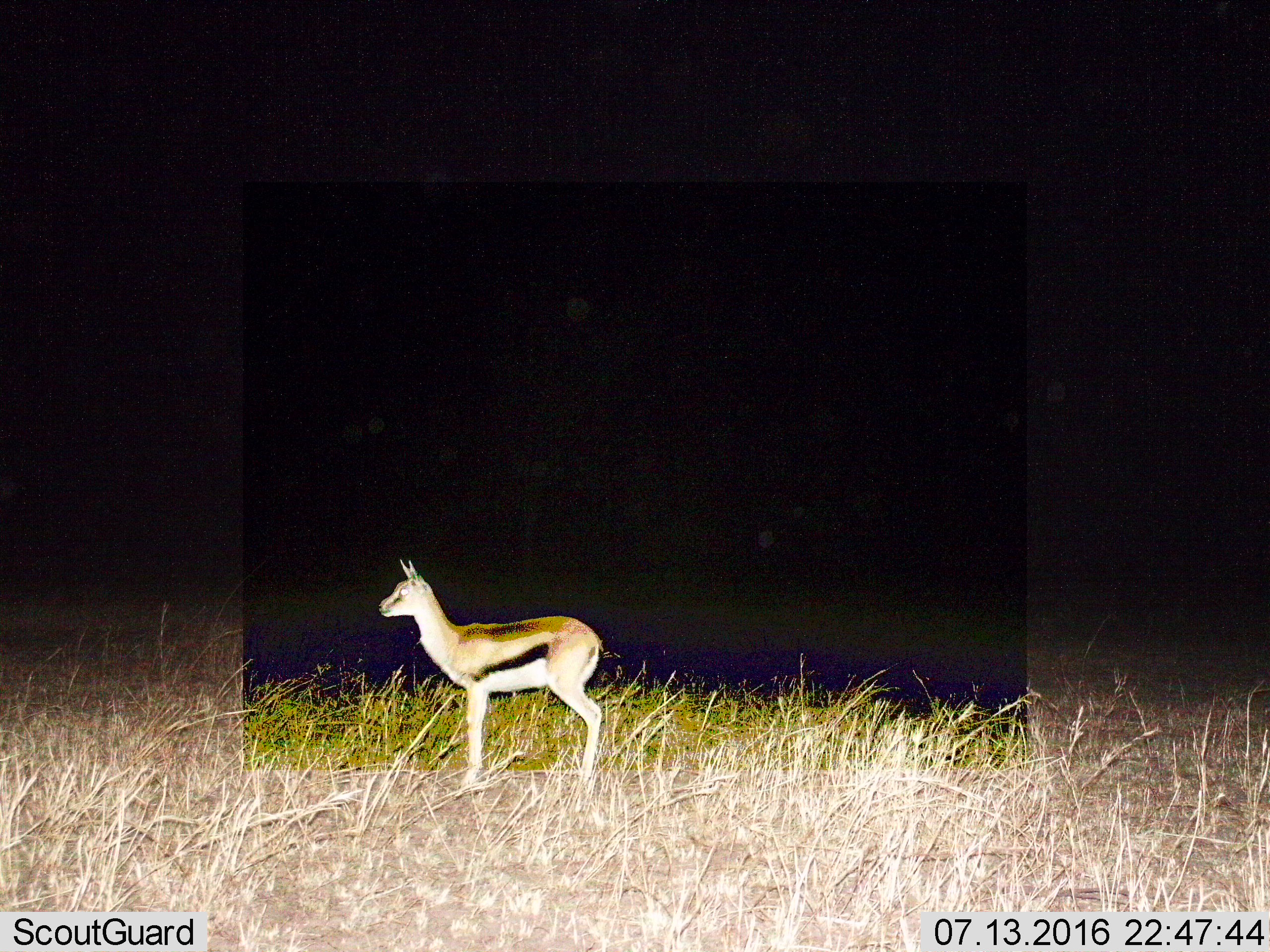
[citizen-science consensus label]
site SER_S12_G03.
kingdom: Animalia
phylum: Chordata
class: Mammalia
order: Artiodactyla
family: Bovidae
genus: Eudorcas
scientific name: Eudorcas thomsonii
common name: thomson's gazelle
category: gazellethomsons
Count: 1.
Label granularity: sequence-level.